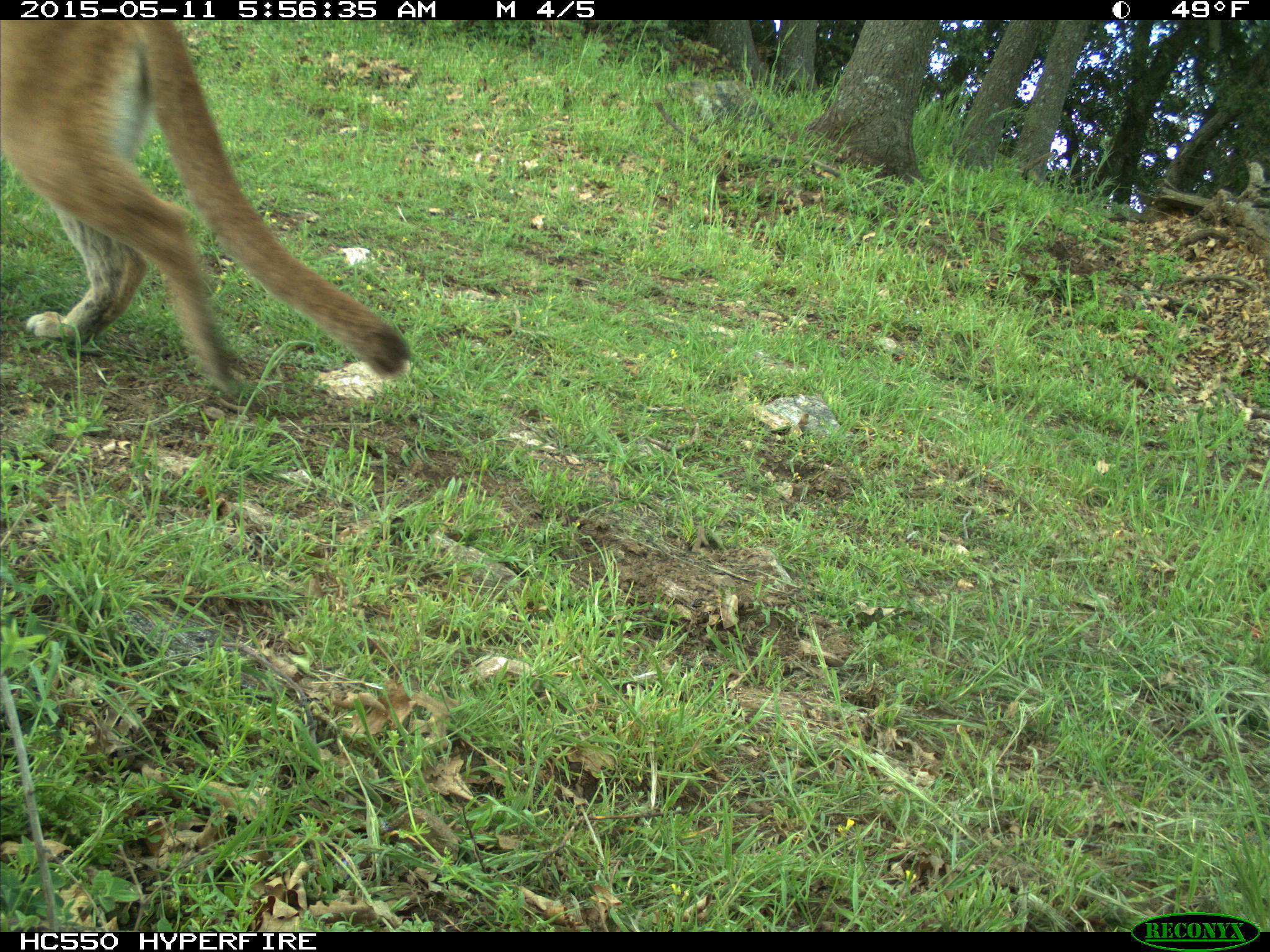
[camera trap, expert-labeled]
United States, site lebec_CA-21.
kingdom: Animalia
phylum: Chordata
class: Mammalia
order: Carnivora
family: Felidae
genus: Puma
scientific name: Puma concolor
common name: mountain lion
Puma concolor (mountain lion).